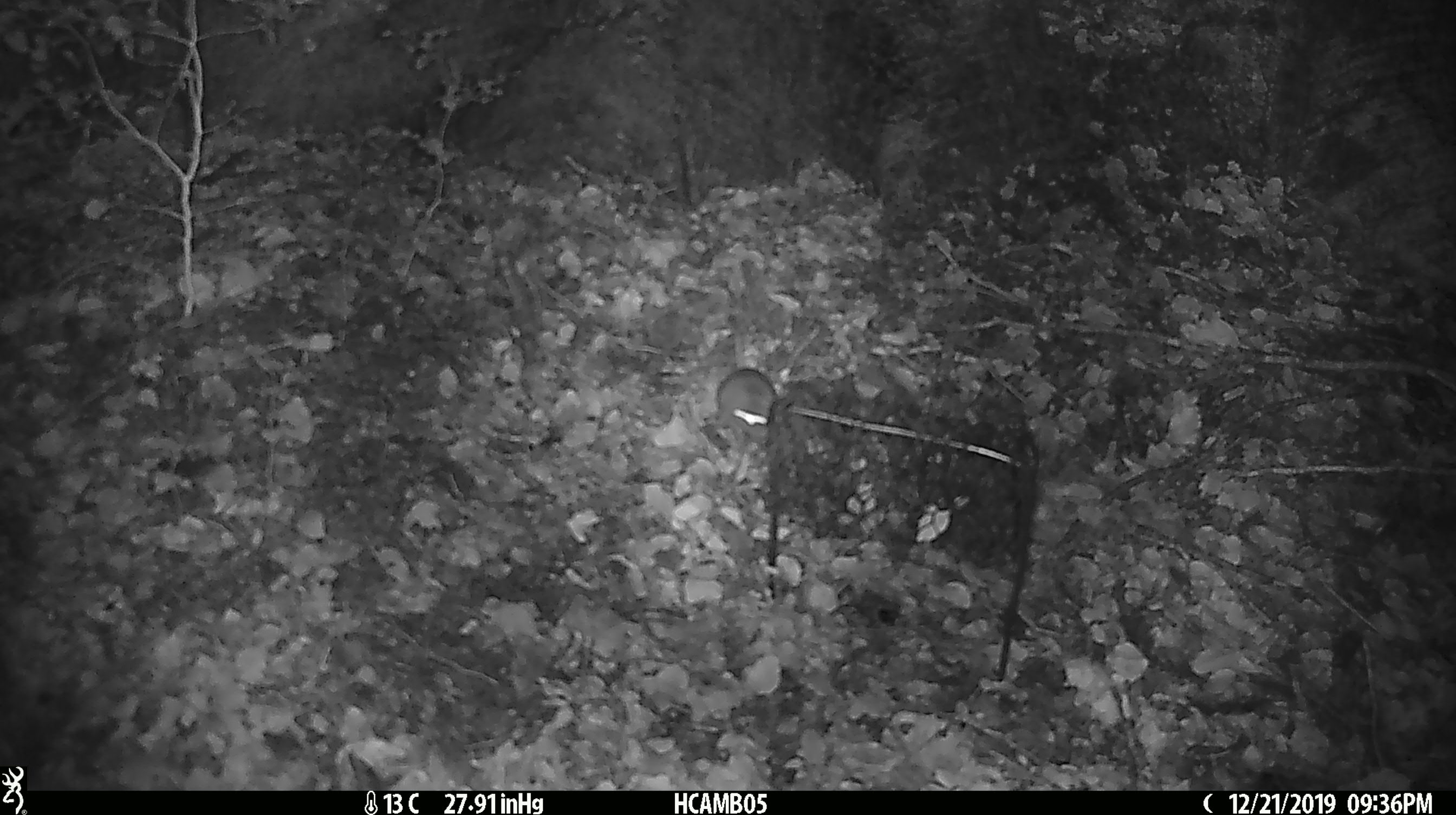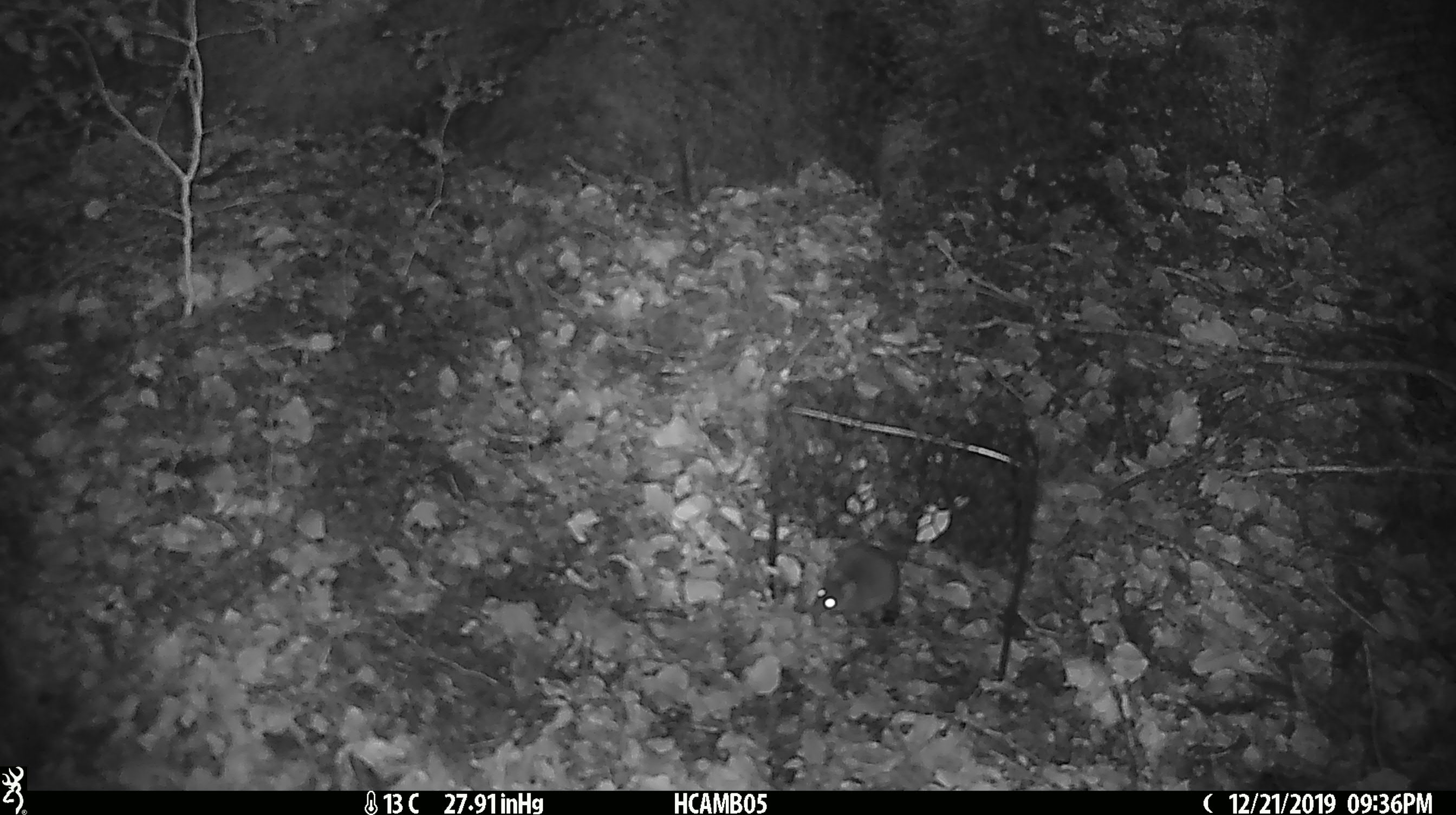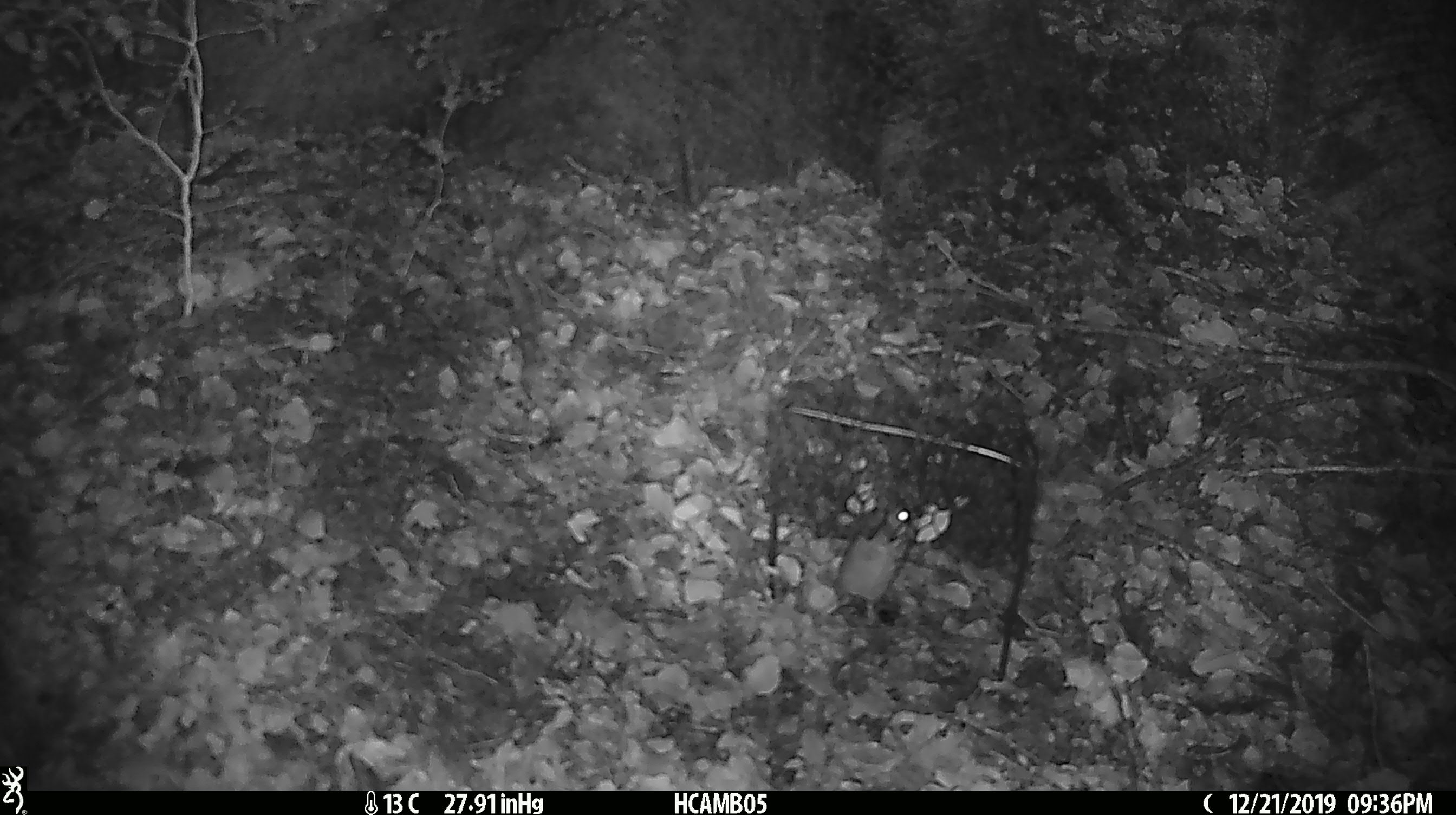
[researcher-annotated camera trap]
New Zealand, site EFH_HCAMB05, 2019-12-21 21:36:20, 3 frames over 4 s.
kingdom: Animalia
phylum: Chordata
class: Mammalia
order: Rodentia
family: Muridae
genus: Mus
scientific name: Mus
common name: mouse